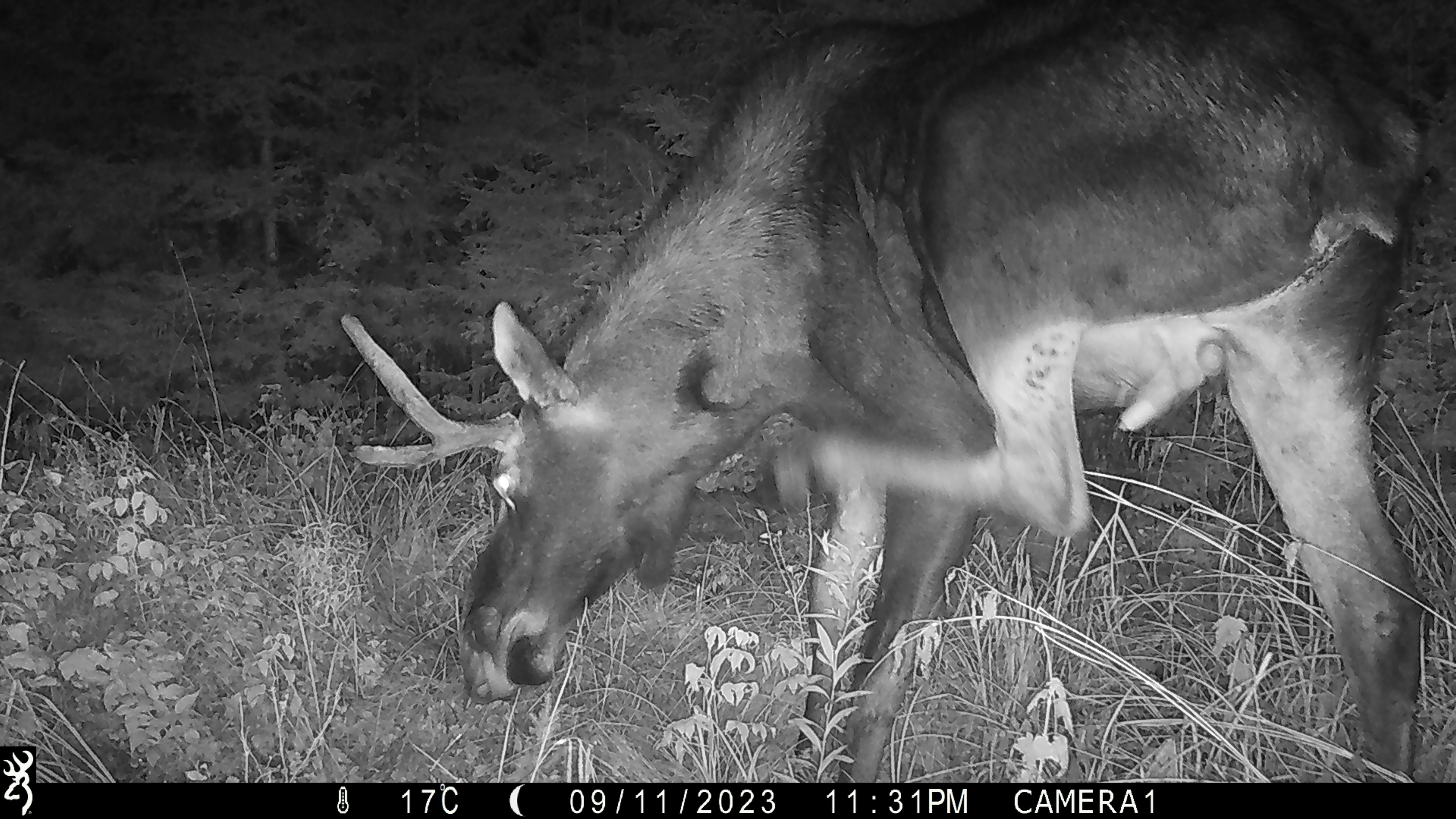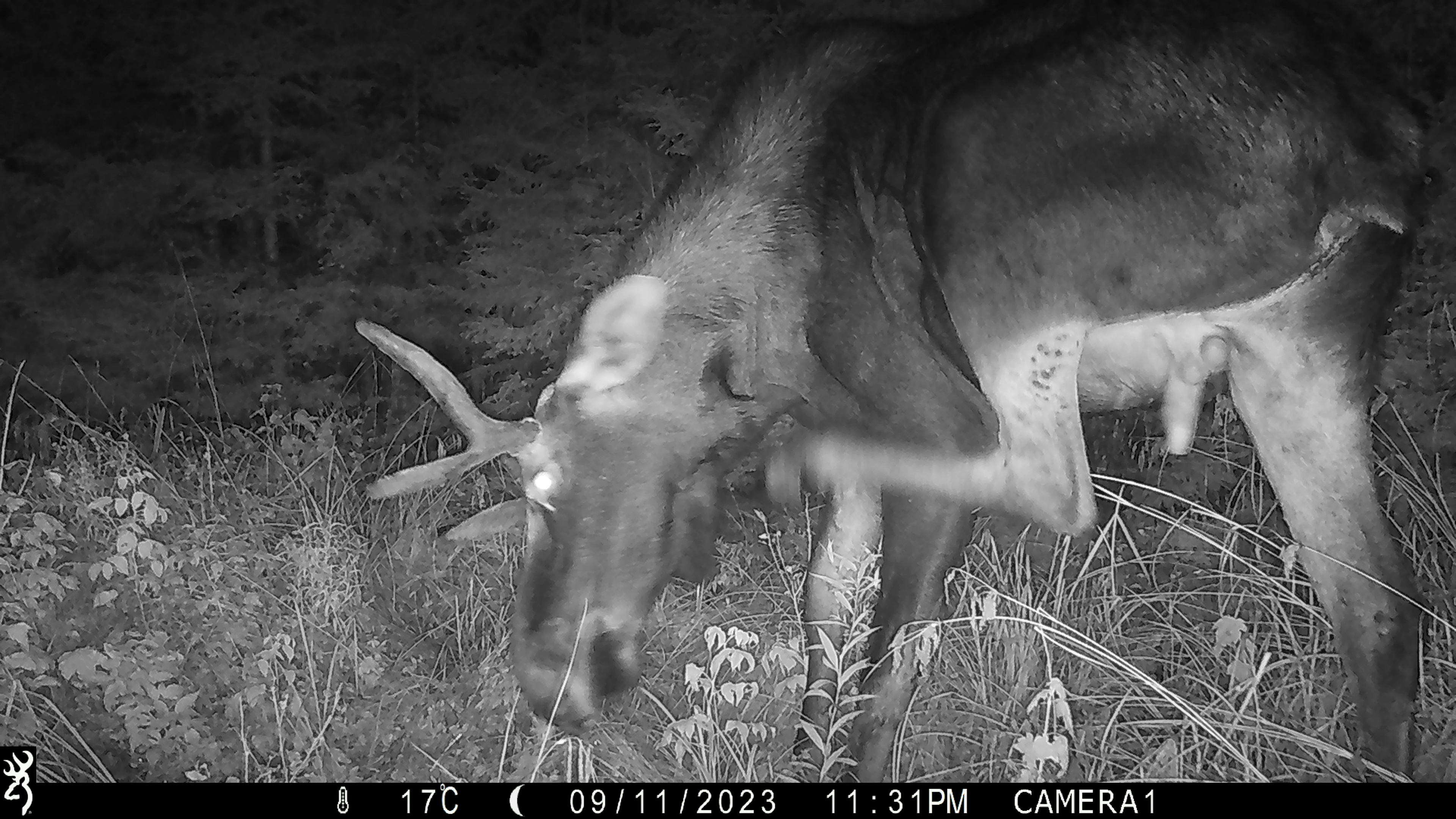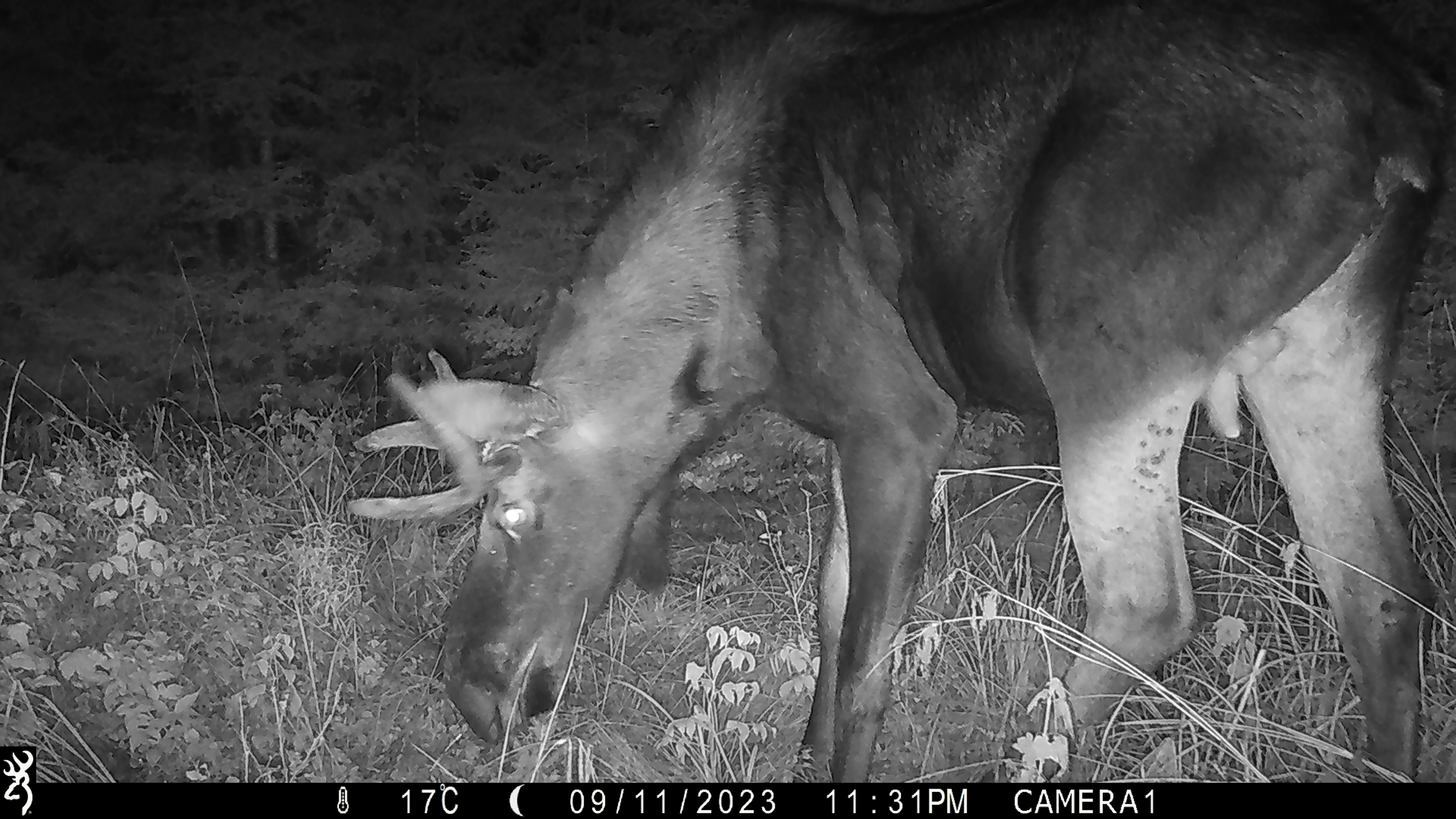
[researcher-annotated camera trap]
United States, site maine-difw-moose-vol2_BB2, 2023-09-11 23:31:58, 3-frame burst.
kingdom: Animalia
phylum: Chordata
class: Mammalia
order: Artiodactyla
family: Cervidae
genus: Alces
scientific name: Alces alces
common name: moose